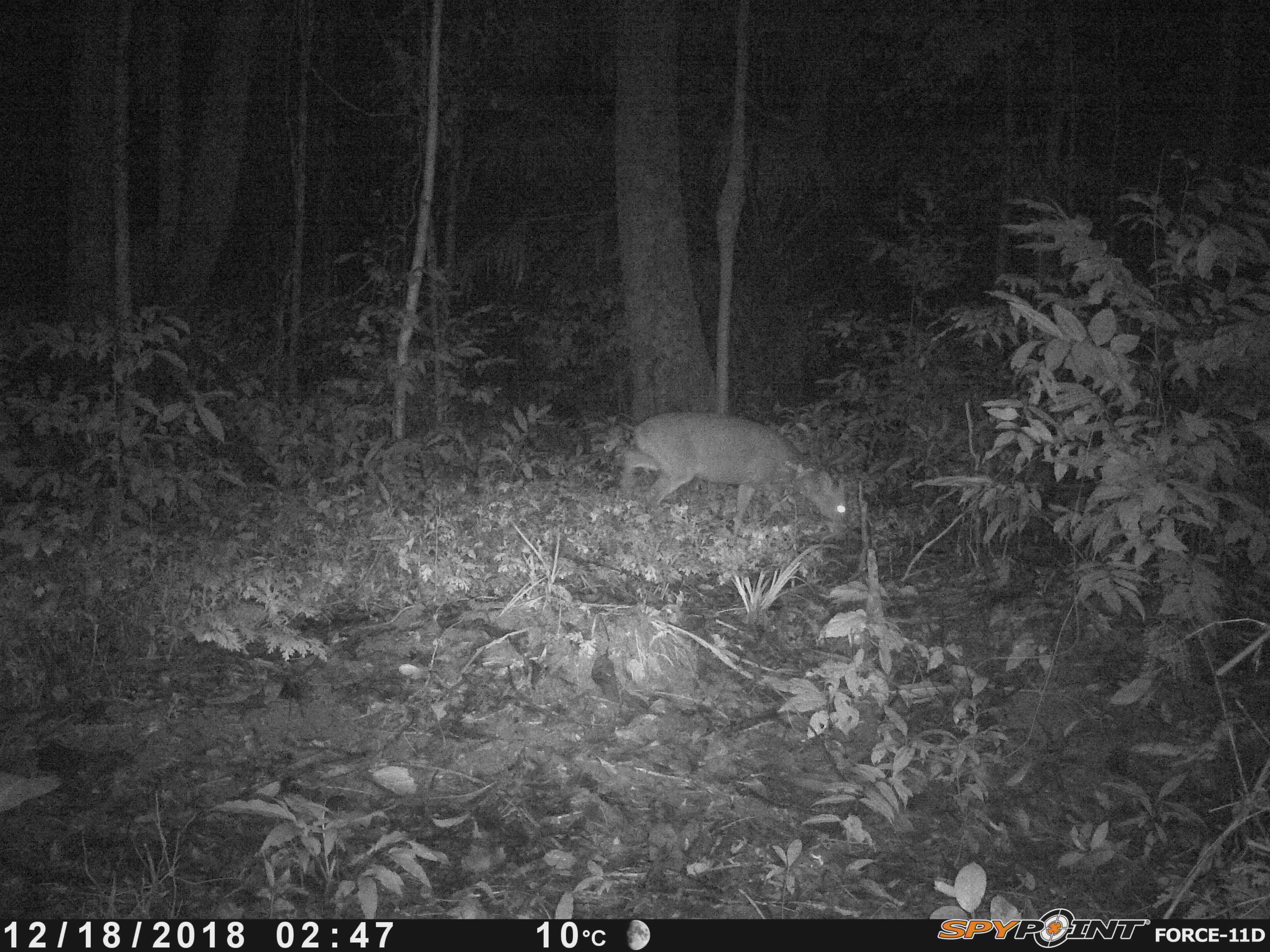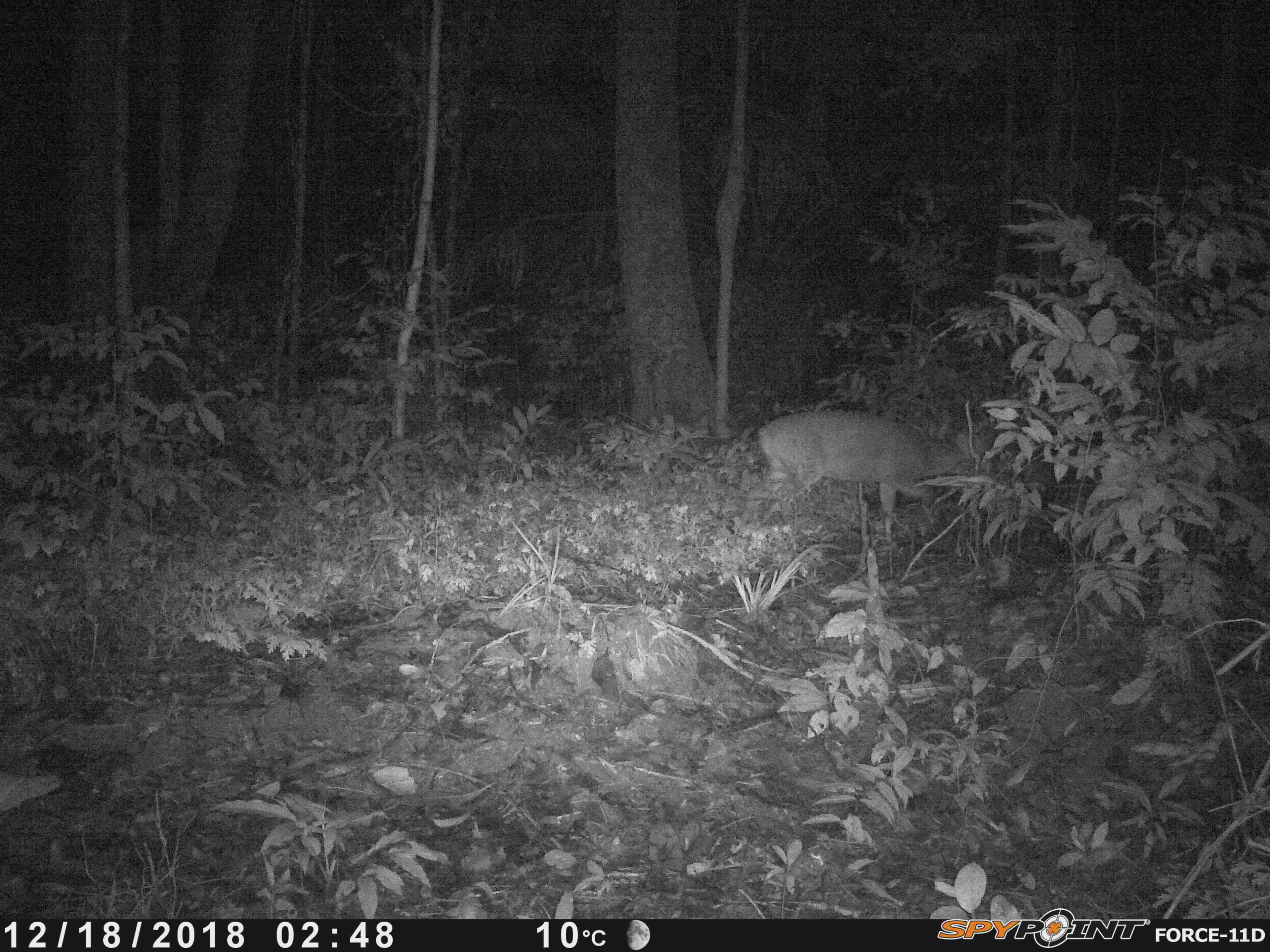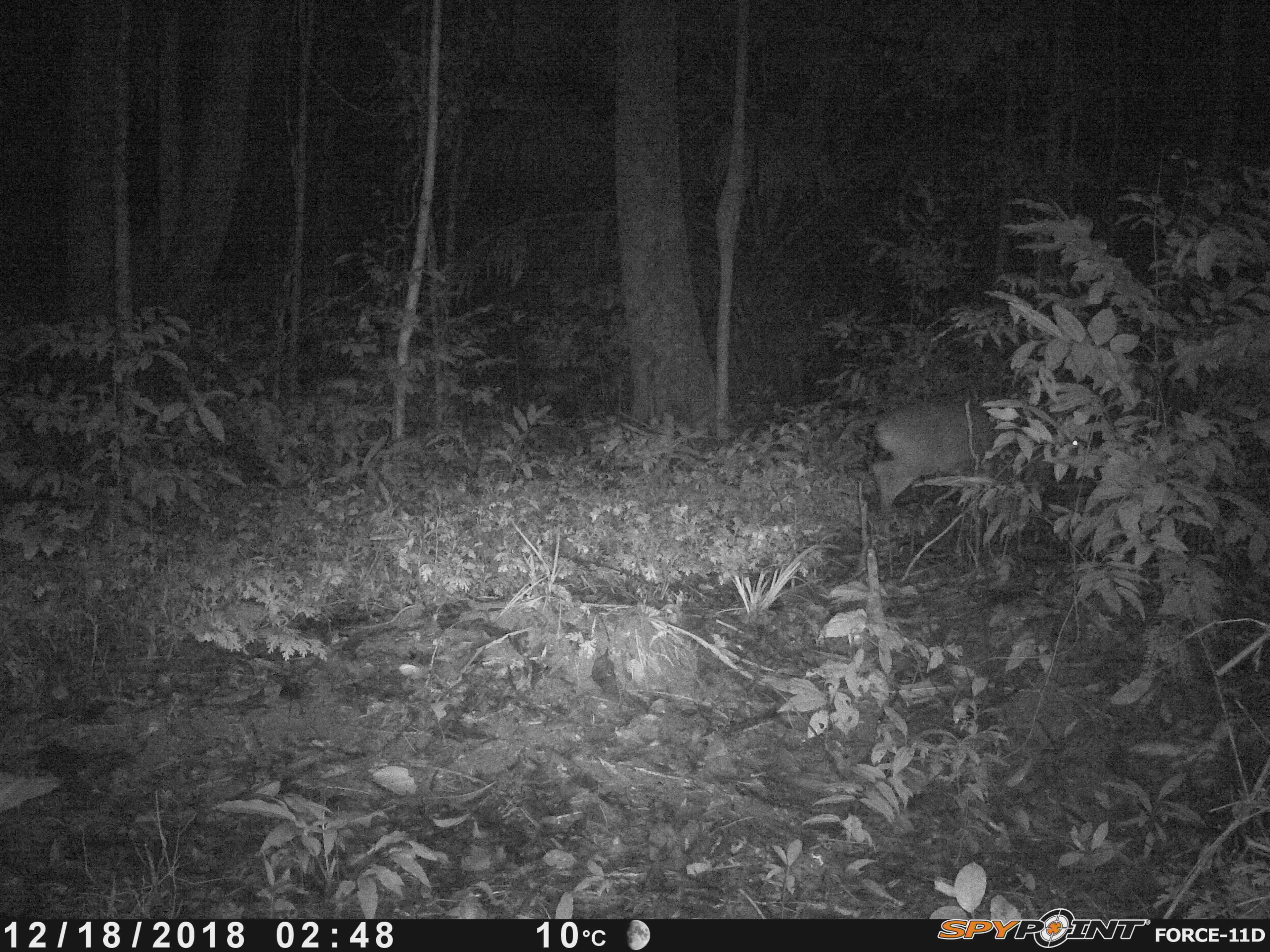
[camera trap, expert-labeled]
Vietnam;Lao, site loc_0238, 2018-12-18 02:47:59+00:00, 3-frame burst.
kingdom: Animalia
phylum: Chordata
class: Mammalia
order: Artiodactyla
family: Cervidae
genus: Muntiacus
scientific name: Muntiacus vuquangensis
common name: large-antlered muntjac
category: large antlered muntjac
Large antlered muntjac (large-antlered muntjac) (Muntiacus vuquangensis). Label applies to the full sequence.